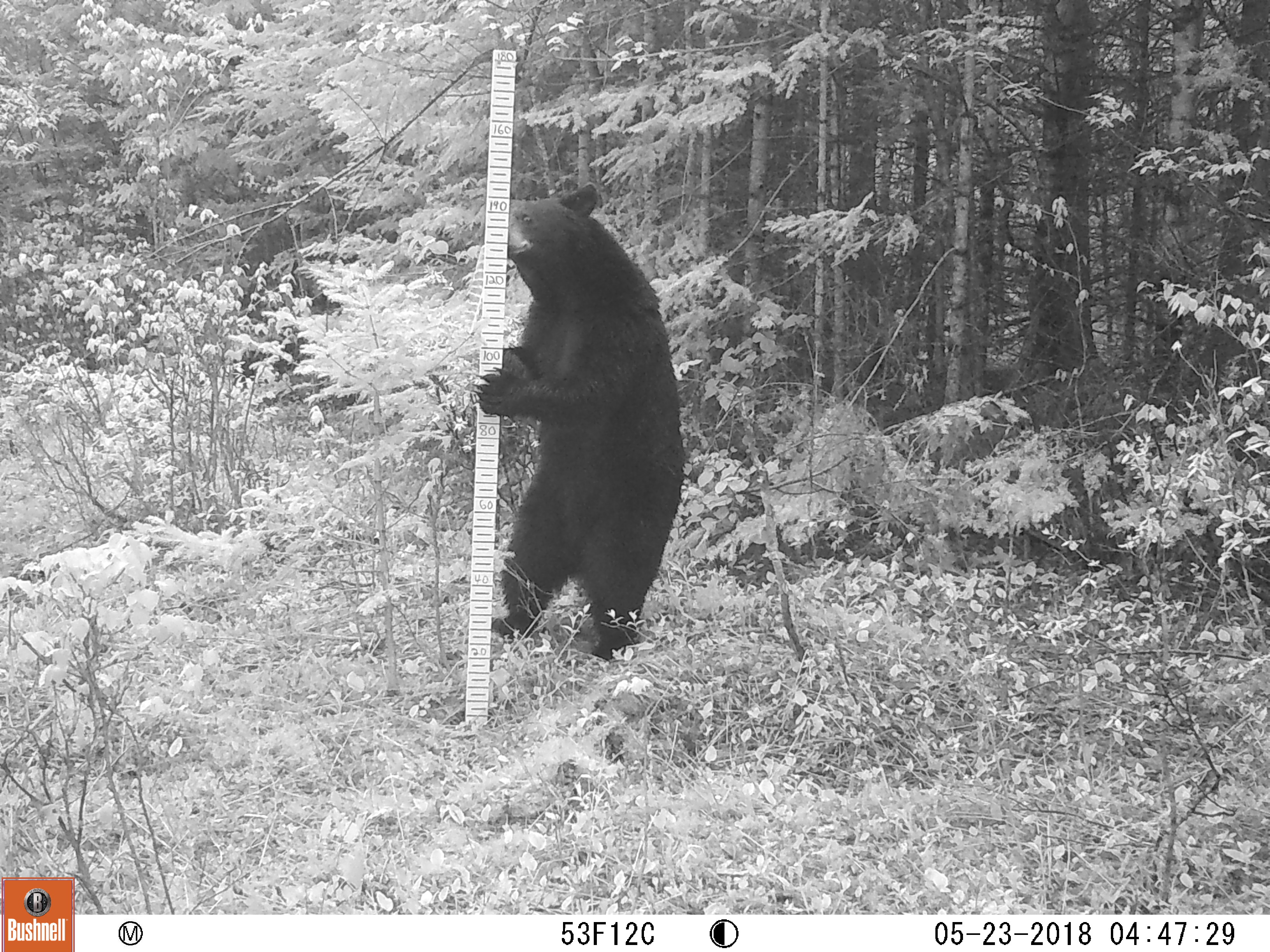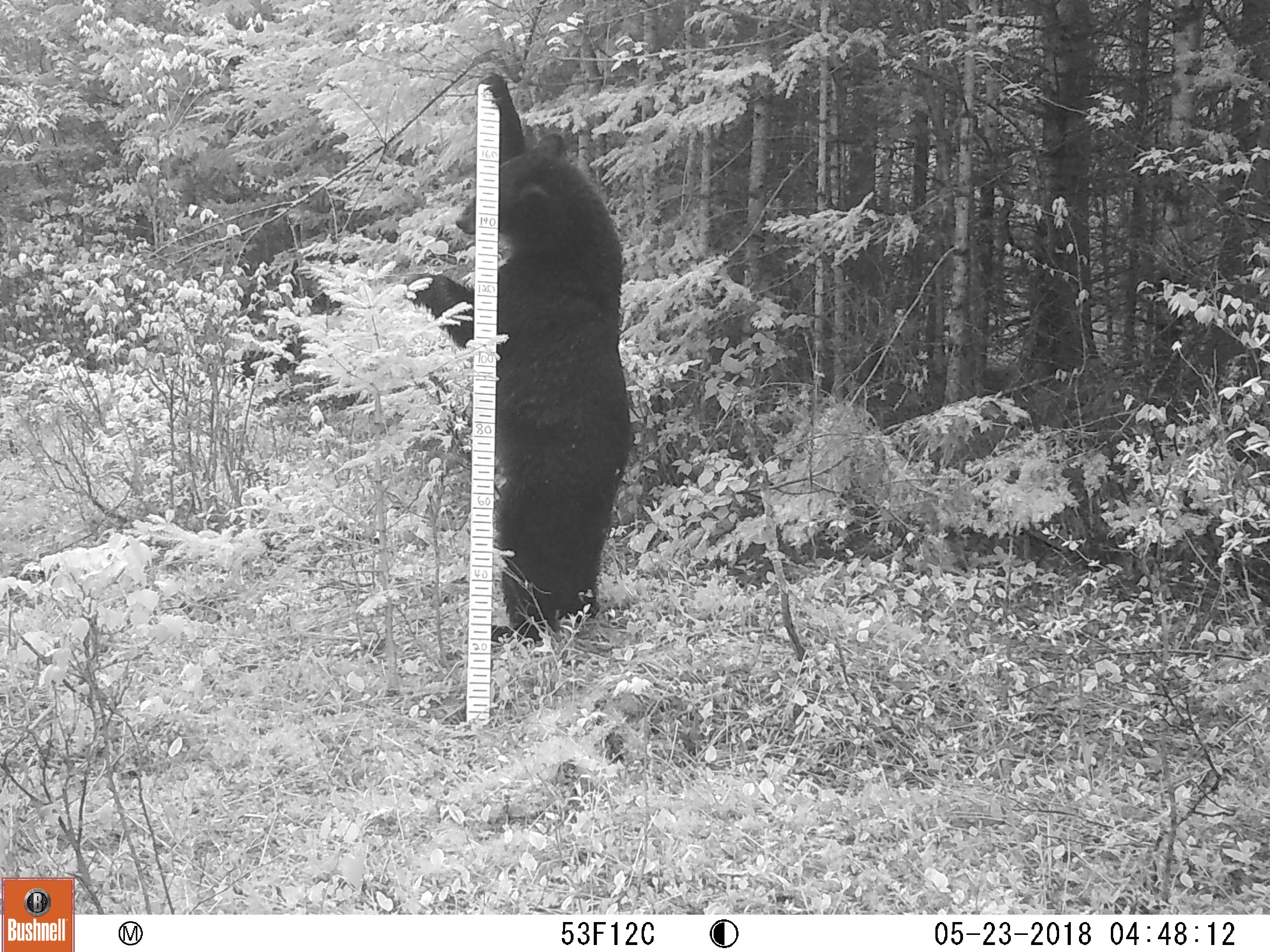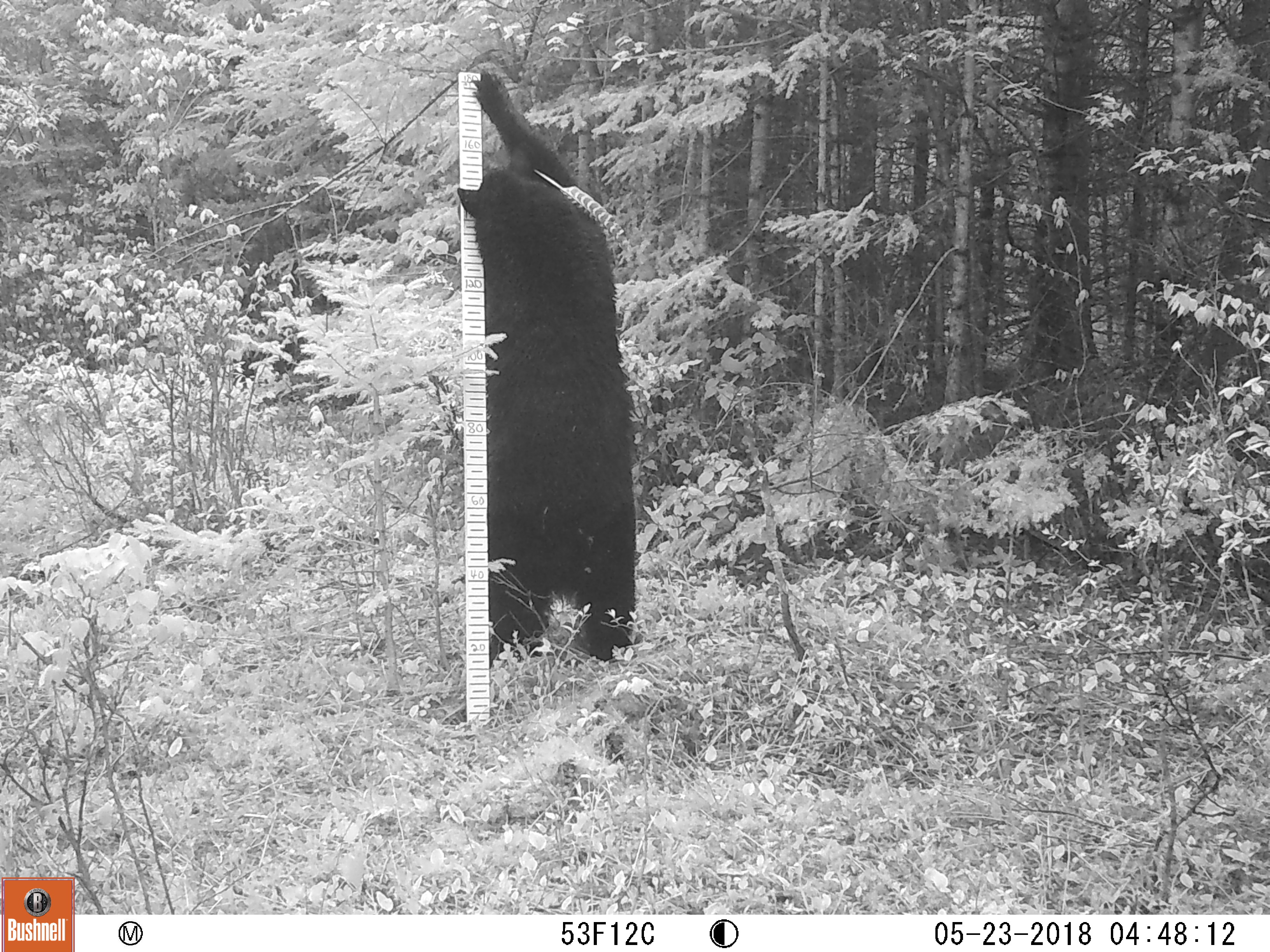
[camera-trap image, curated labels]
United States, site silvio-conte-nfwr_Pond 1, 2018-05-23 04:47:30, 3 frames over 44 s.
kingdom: Animalia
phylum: Chordata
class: Mammalia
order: Carnivora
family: Ursidae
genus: Ursus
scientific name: Ursus americanus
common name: black bear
Black bear (Ursus americanus).